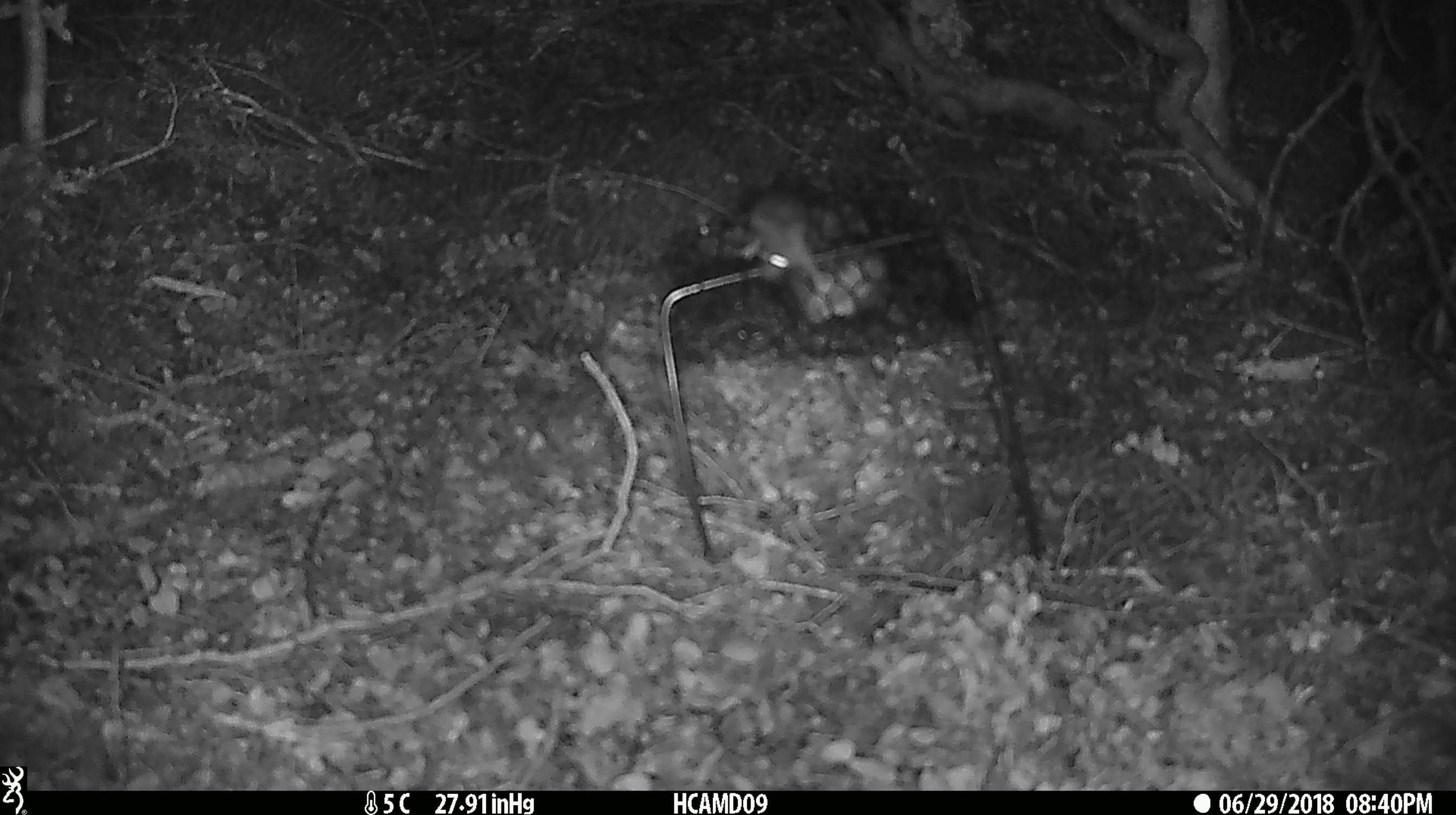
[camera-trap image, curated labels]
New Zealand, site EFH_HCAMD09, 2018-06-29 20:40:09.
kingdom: Animalia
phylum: Chordata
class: Mammalia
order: Rodentia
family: Muridae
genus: Mus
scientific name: Mus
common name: mouse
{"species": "mouse (Mus)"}